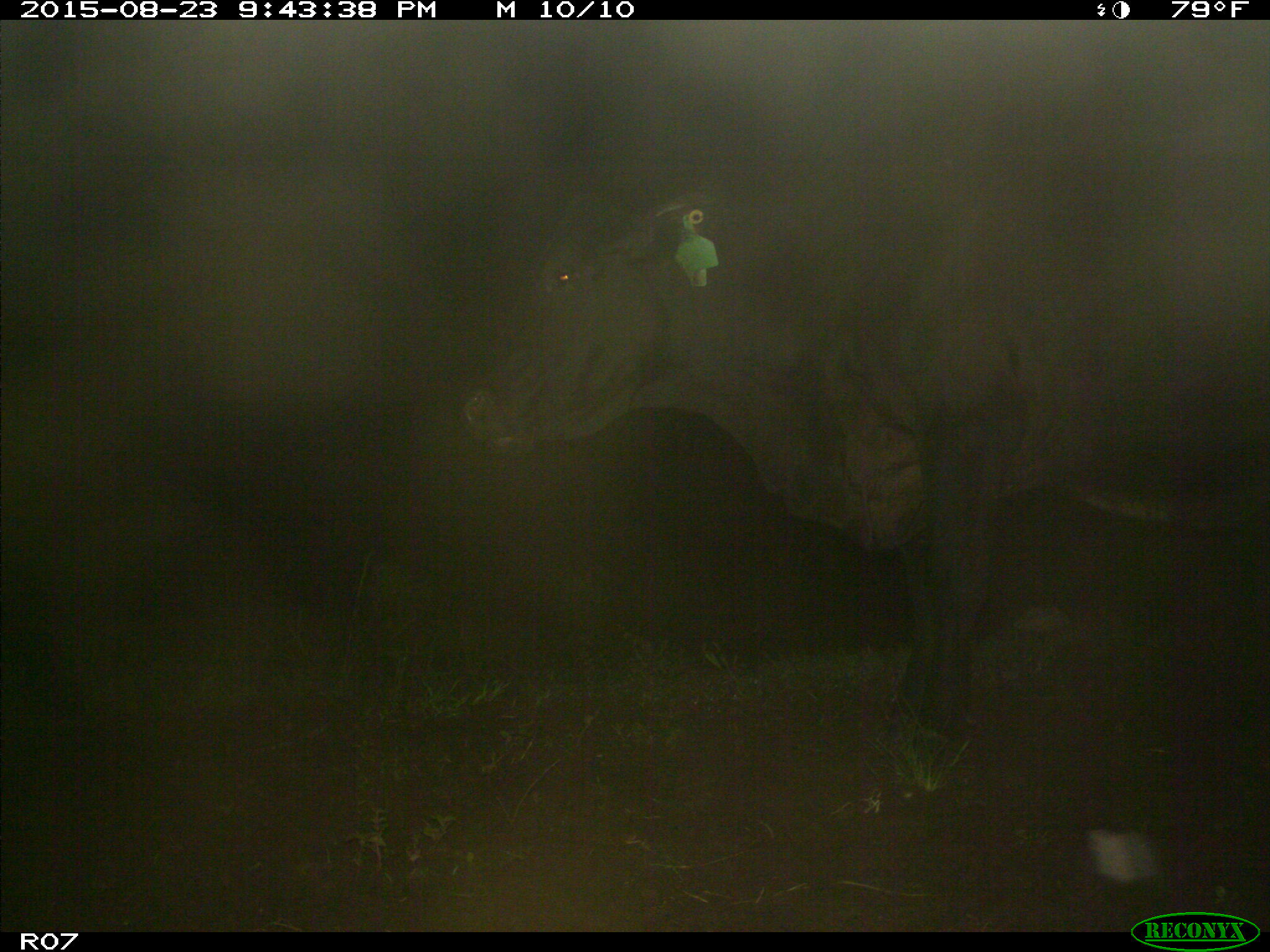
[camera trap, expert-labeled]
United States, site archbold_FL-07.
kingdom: Animalia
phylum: Chordata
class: Mammalia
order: Artiodactyla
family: Bovidae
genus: Bos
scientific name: Bos taurus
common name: domestic cow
Bos taurus (domestic cow).